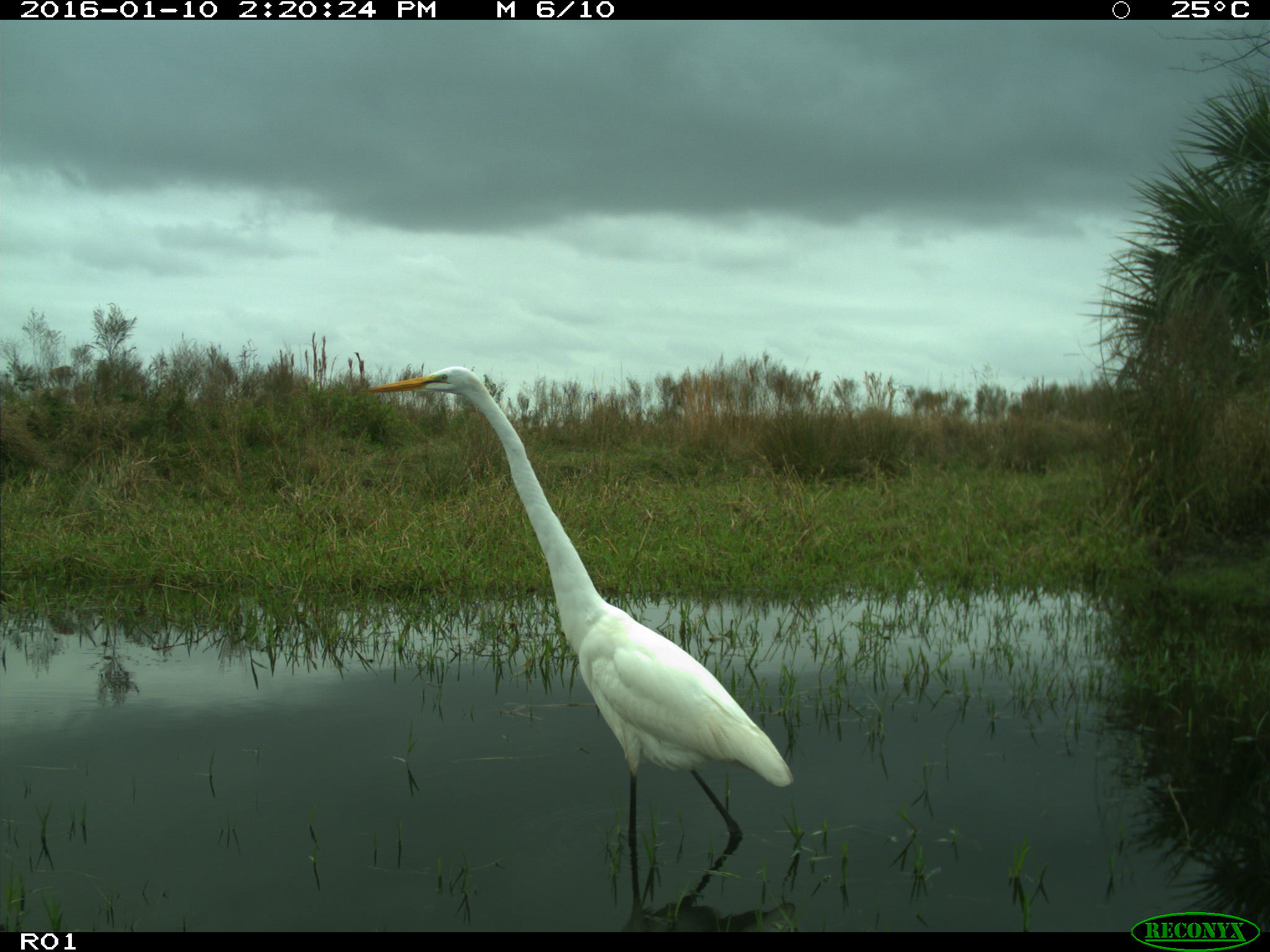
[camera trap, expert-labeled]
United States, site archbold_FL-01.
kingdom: Animalia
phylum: Chordata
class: Aves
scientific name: Aves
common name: birds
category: unidentified bird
Unidentified bird (birds) (Aves).